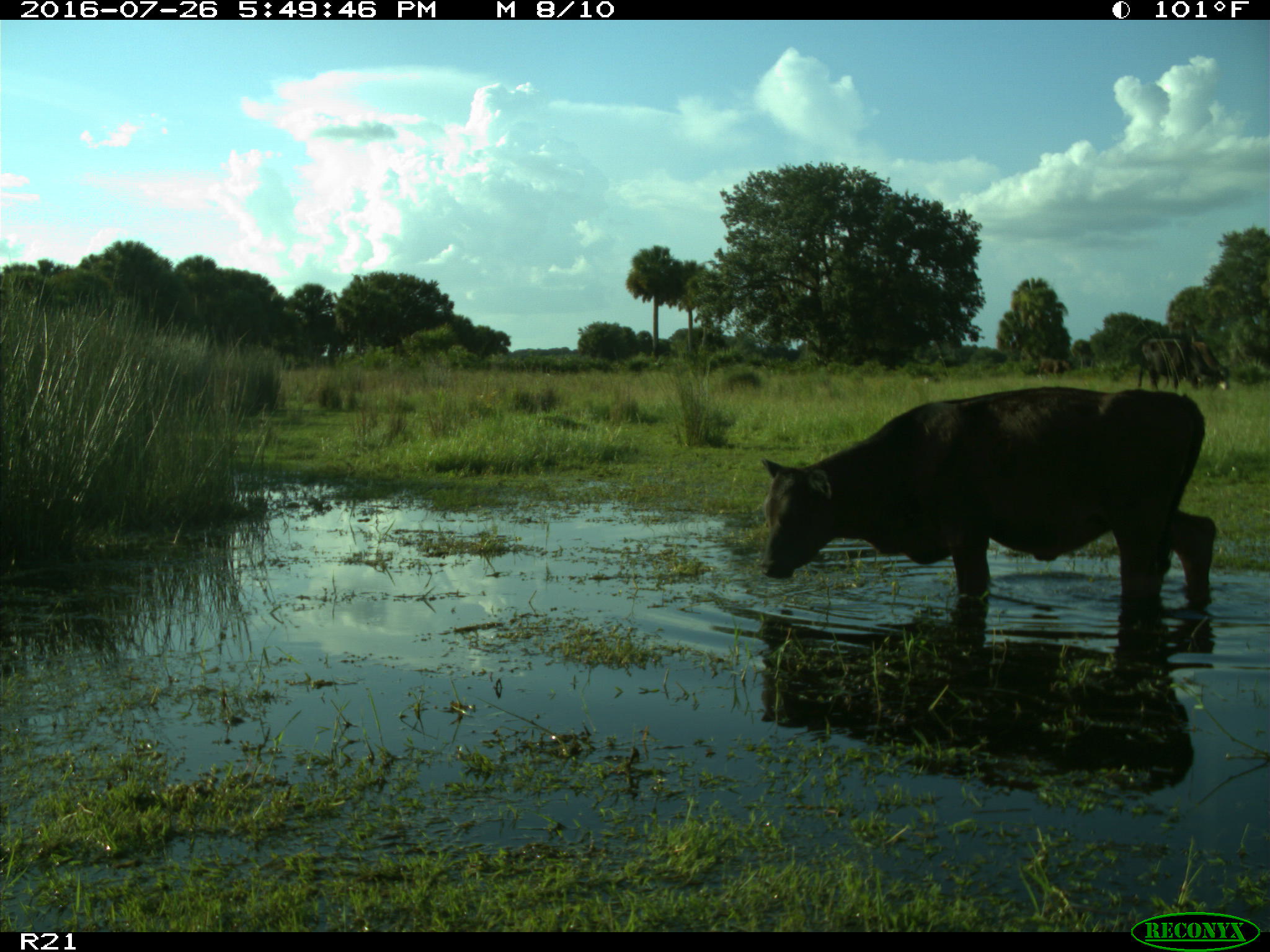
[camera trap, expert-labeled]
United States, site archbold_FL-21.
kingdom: Animalia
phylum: Chordata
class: Mammalia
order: Artiodactyla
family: Bovidae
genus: Bos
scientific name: Bos taurus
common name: domestic cow